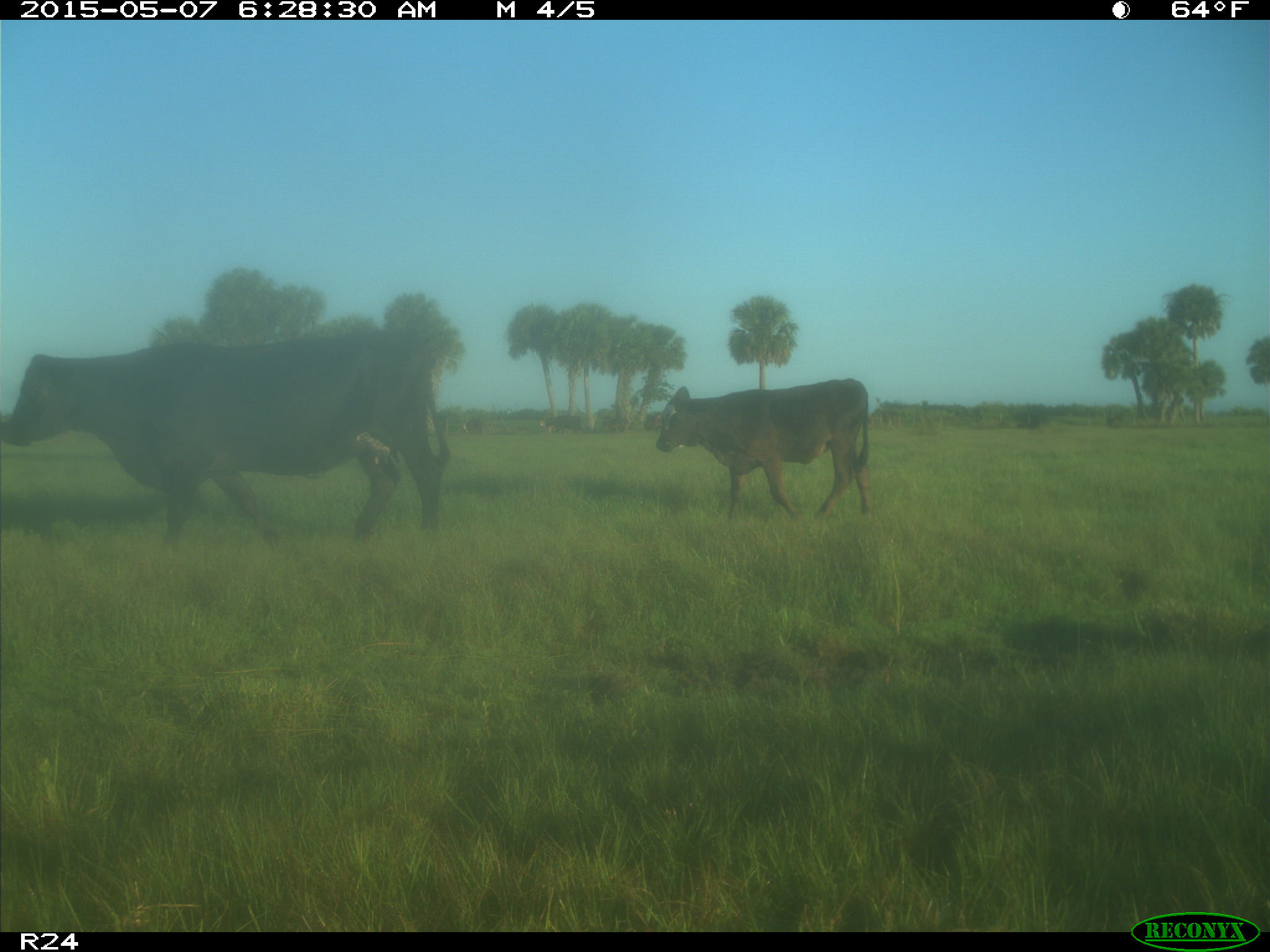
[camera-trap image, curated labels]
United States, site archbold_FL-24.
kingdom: Animalia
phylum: Chordata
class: Mammalia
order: Artiodactyla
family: Bovidae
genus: Bos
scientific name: Bos taurus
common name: domestic cow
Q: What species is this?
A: Bos taurus (domestic cow).